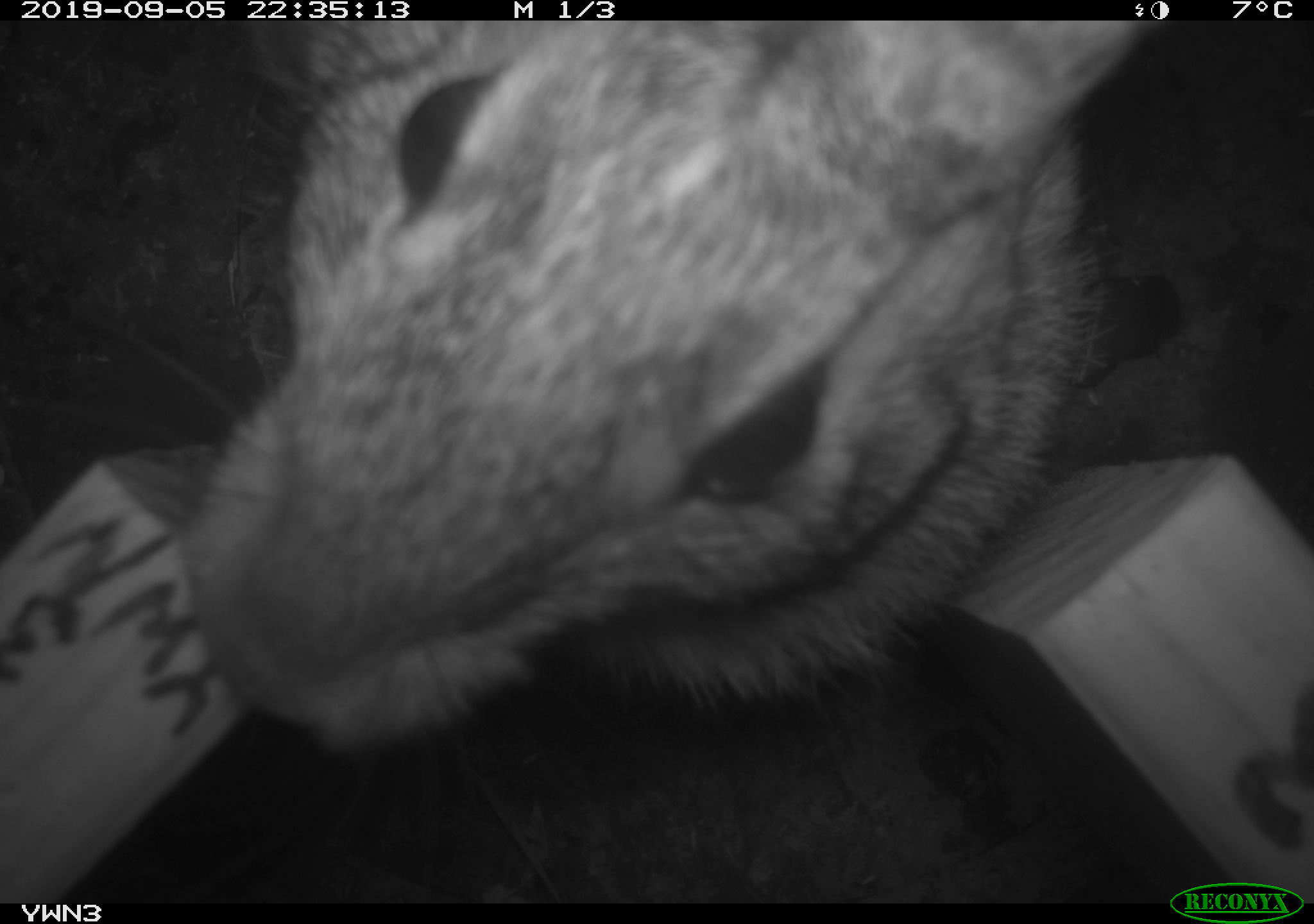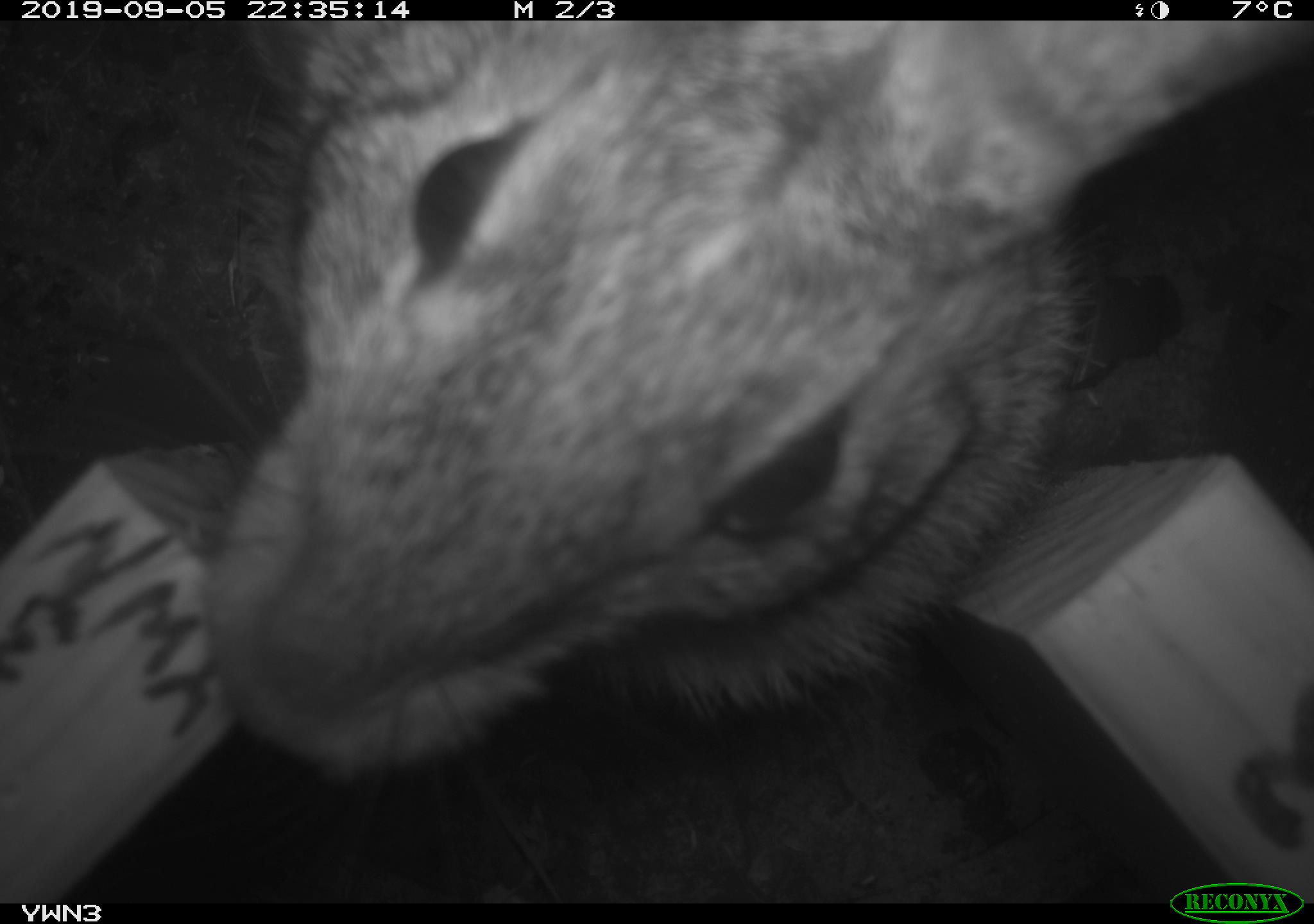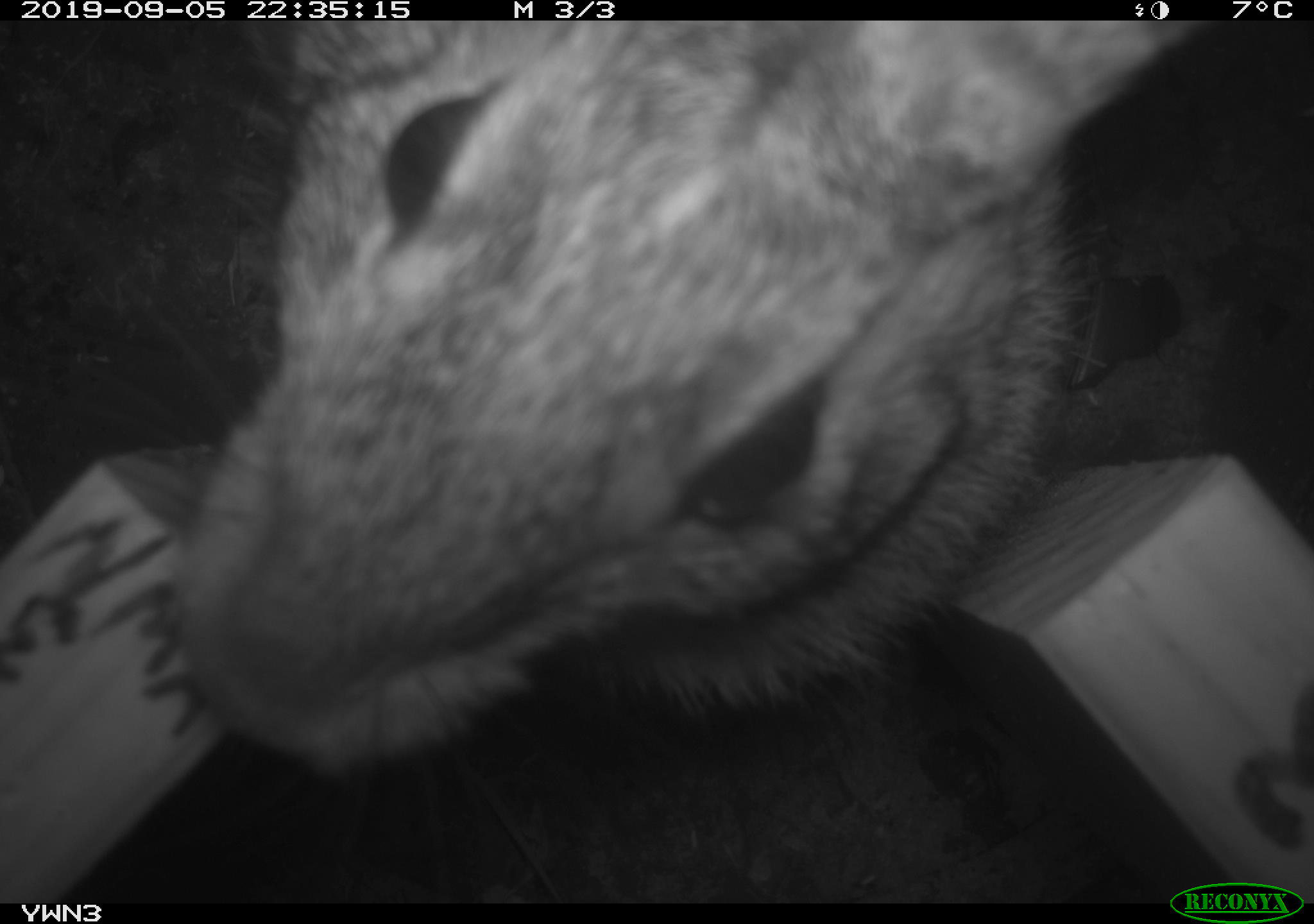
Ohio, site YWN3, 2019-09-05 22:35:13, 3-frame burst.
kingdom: Animalia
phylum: Chordata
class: Mammalia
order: Lagomorpha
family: Leporidae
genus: Sylvilagus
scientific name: Sylvilagus floridanus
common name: eastern cottontail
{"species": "eastern cottontail (Sylvilagus floridanus)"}